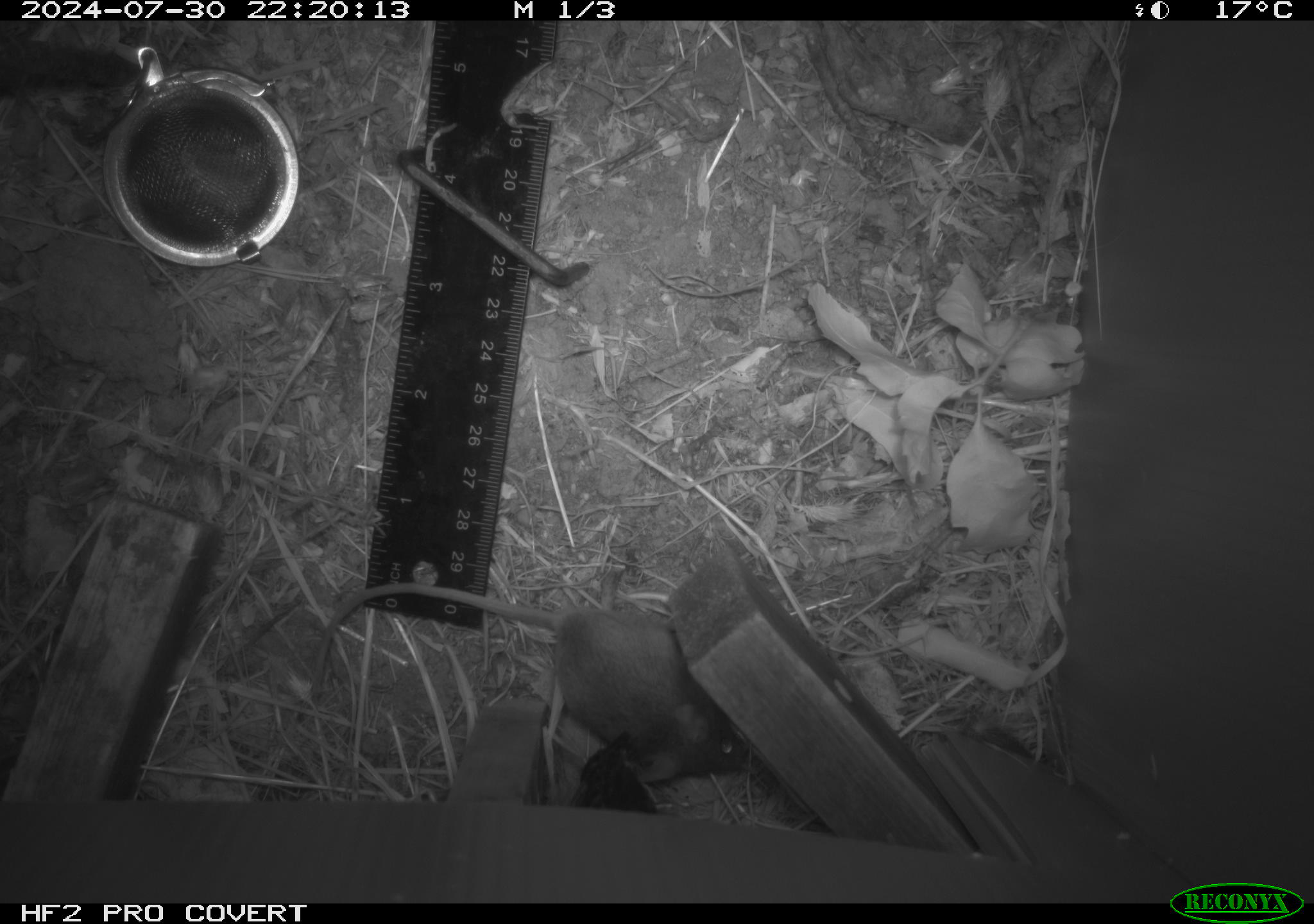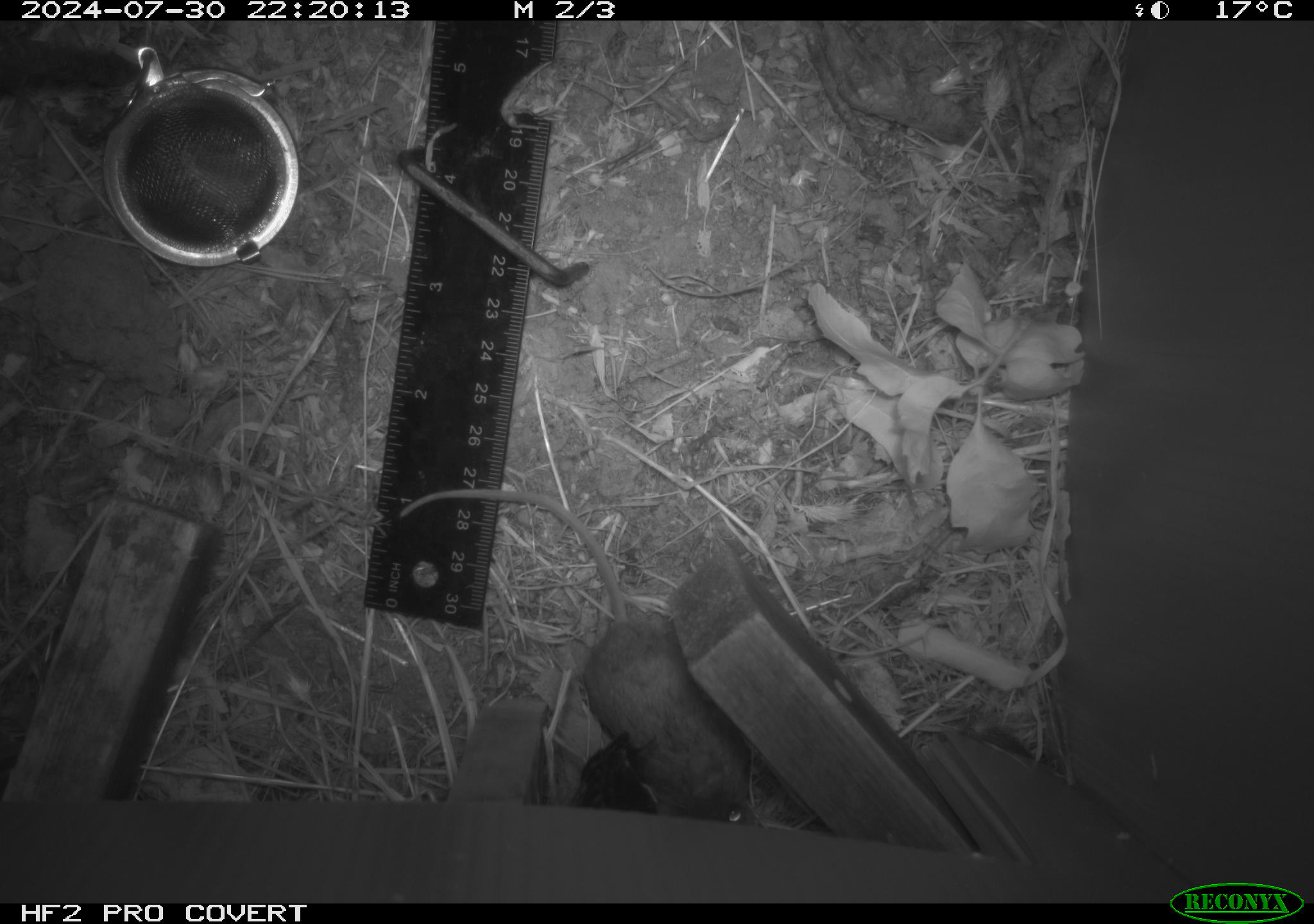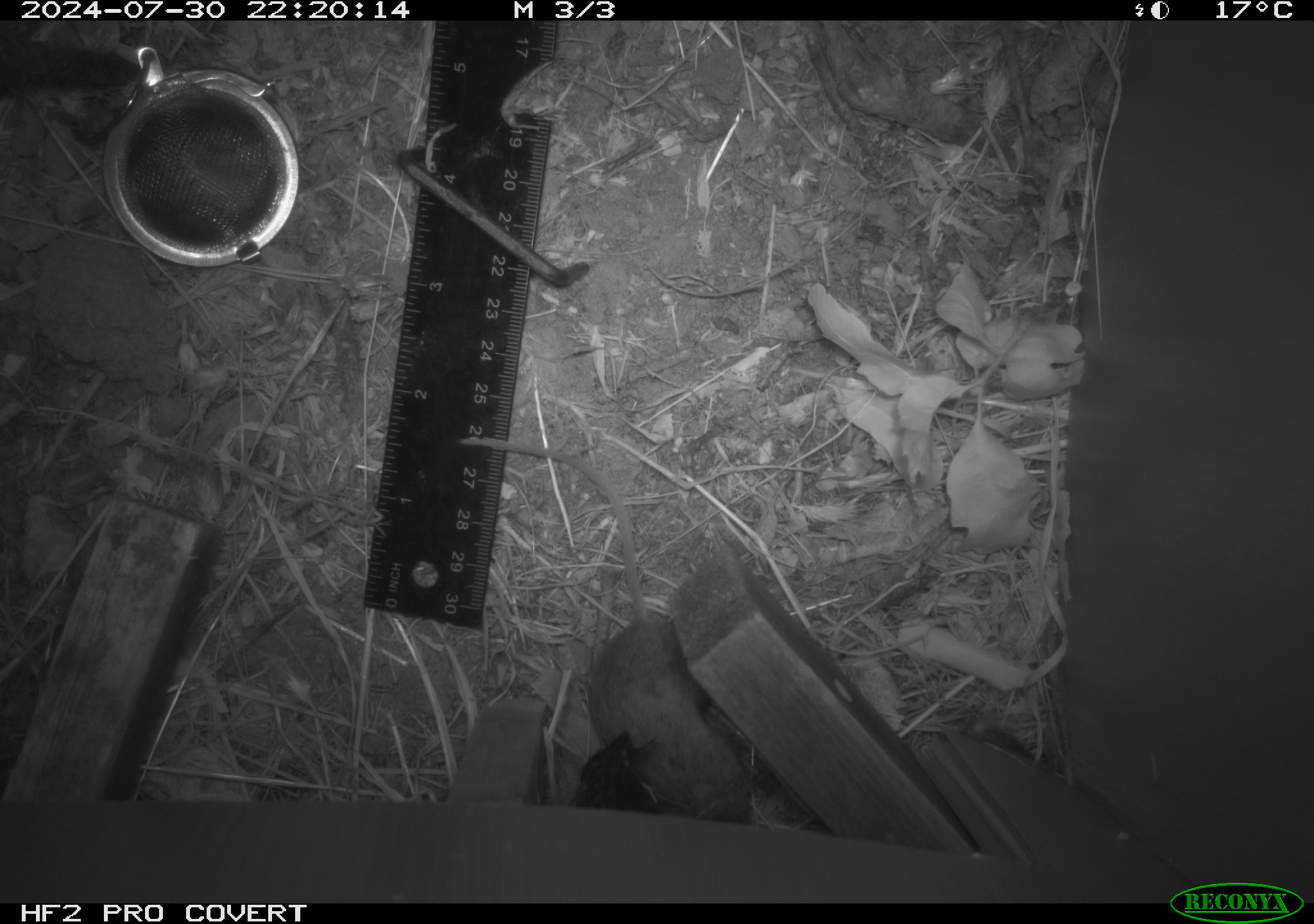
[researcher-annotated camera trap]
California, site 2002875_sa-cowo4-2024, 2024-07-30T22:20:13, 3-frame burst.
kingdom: Animalia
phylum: Chordata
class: Mammalia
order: Rodentia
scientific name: Rodentia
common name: mouse species